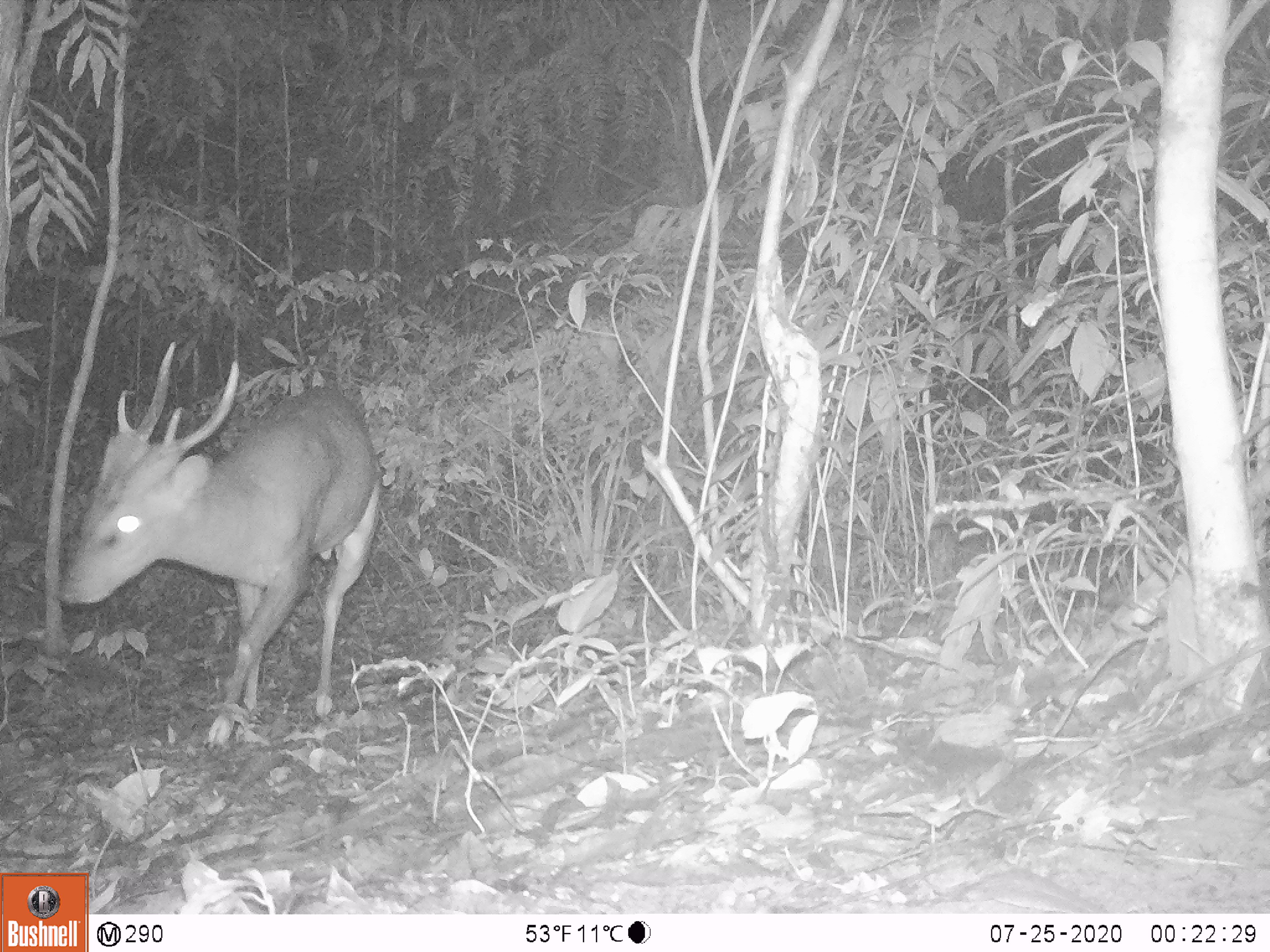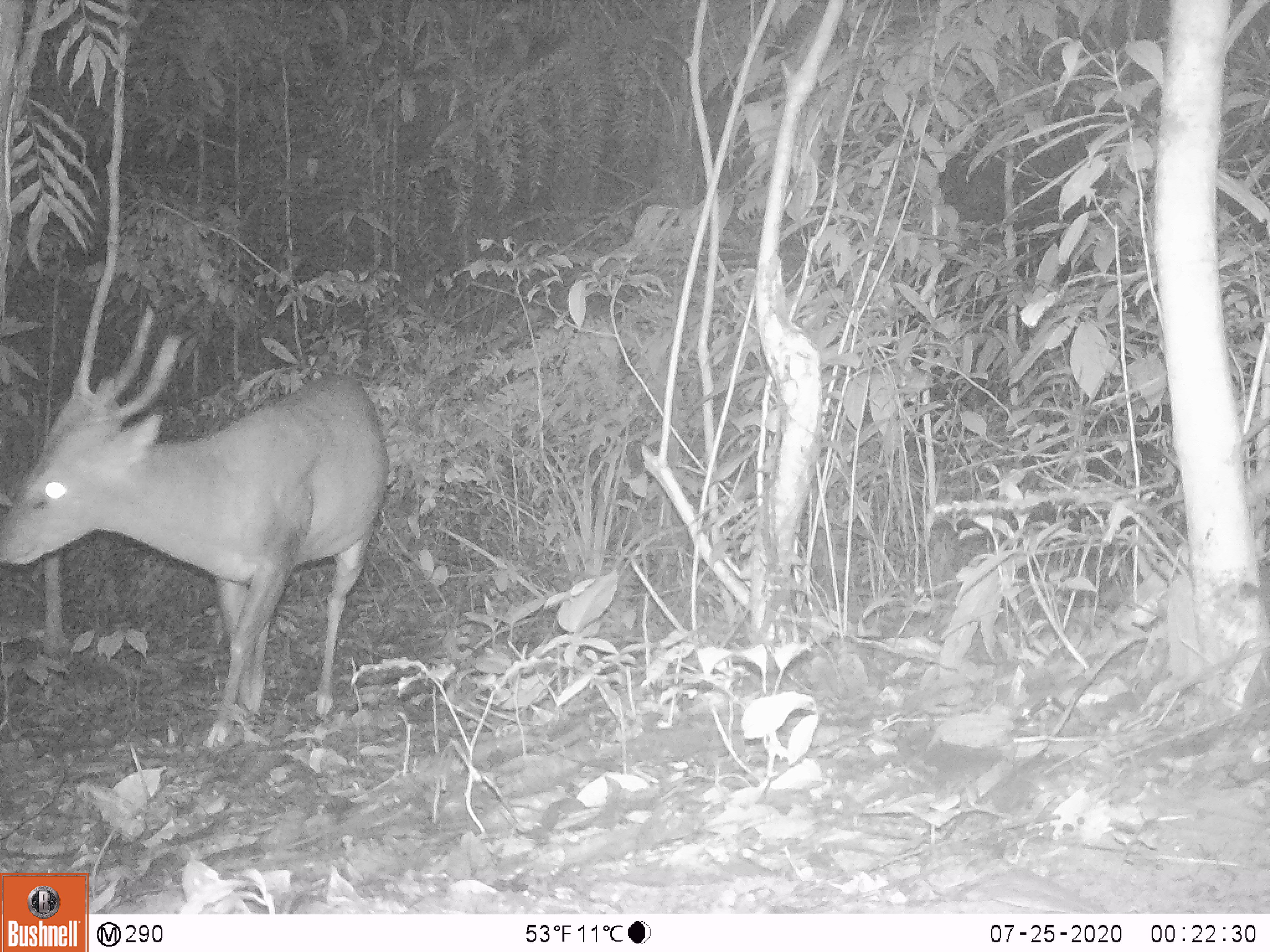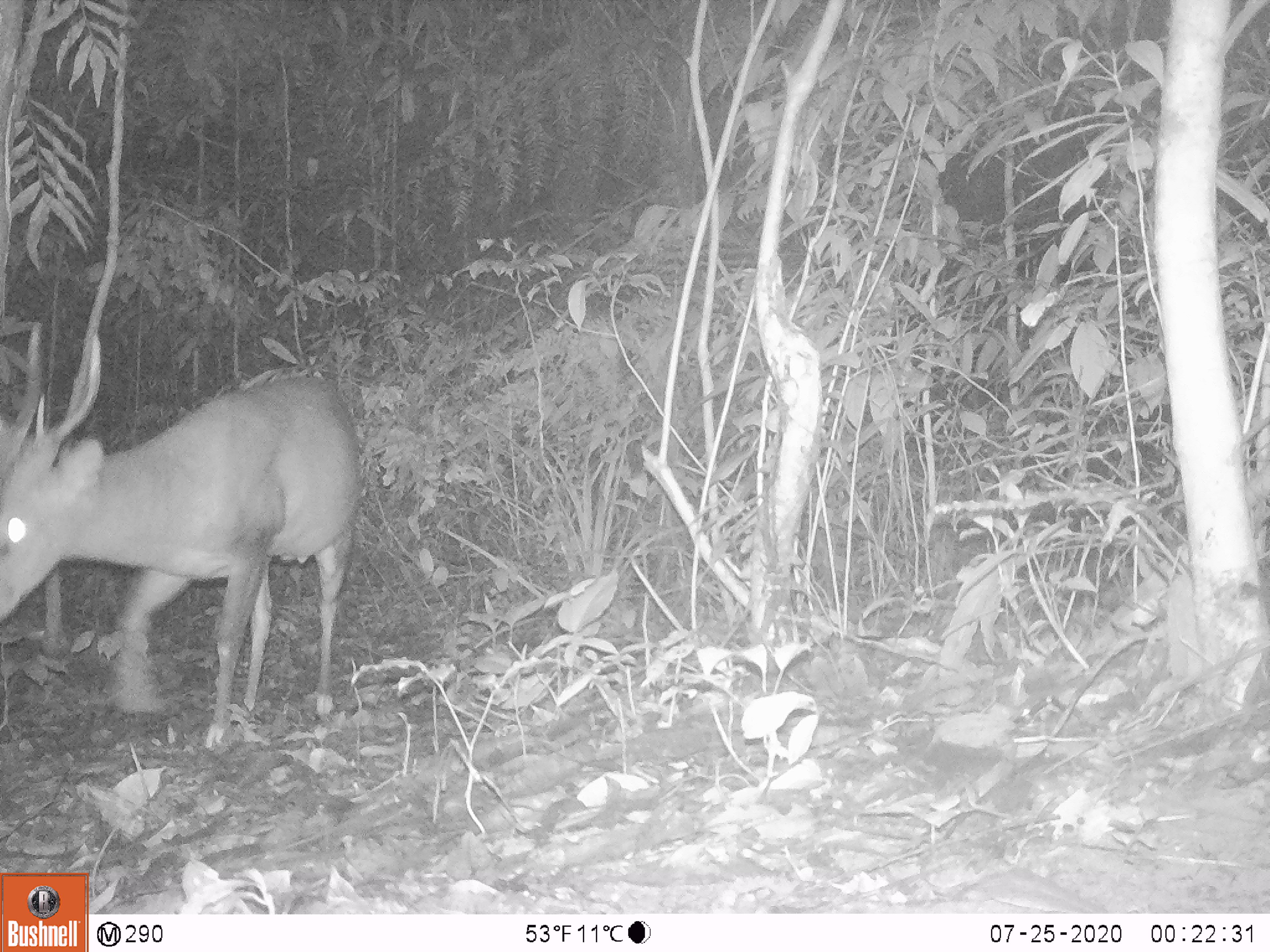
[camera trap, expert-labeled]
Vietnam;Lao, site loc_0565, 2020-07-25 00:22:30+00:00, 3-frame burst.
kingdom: Animalia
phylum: Chordata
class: Mammalia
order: Artiodactyla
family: Cervidae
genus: Muntiacus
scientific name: Muntiacus vuquangensis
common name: large-antlered muntjac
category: large antlered muntjac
Large antlered muntjac (large-antlered muntjac) (Muntiacus vuquangensis). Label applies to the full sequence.